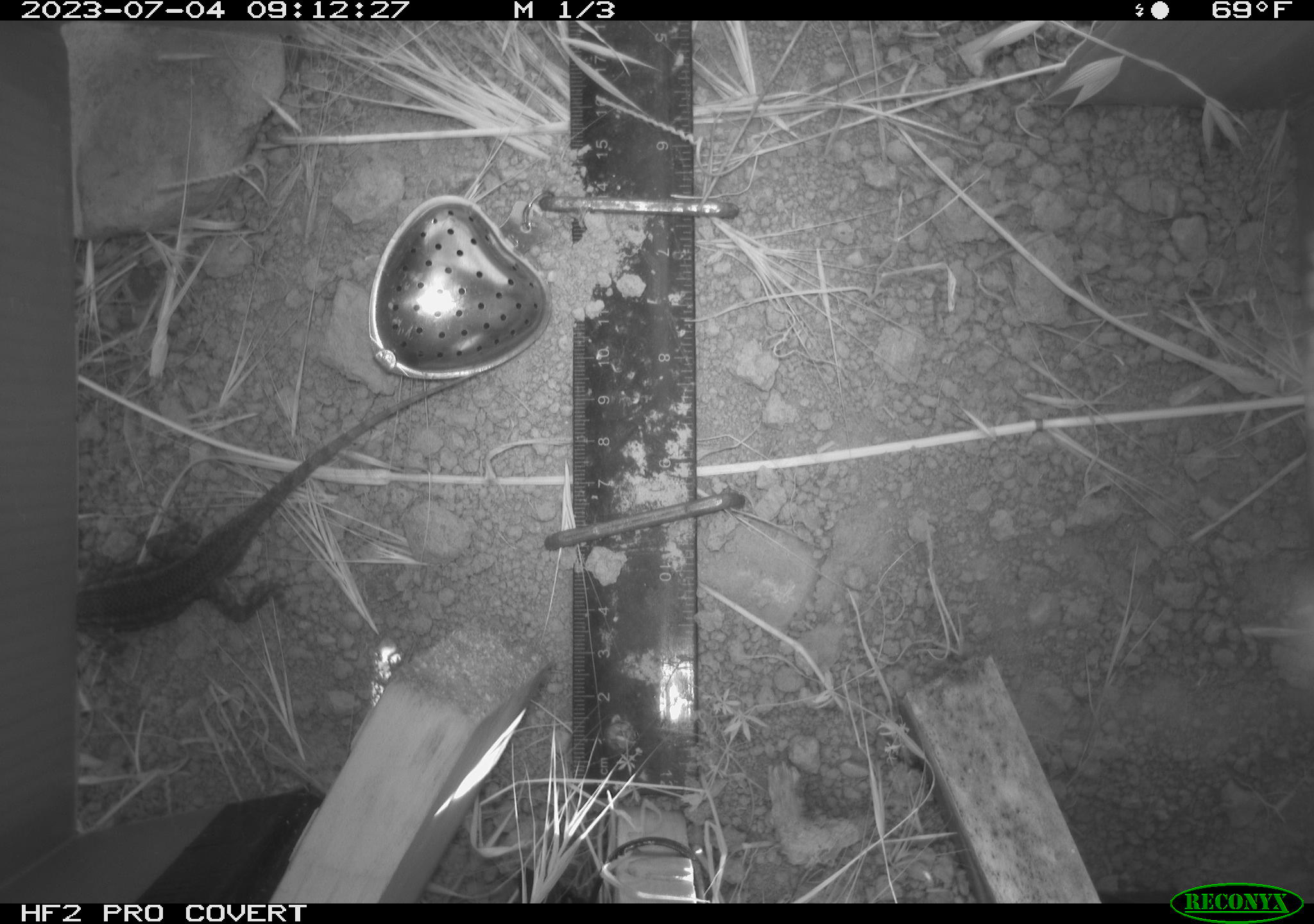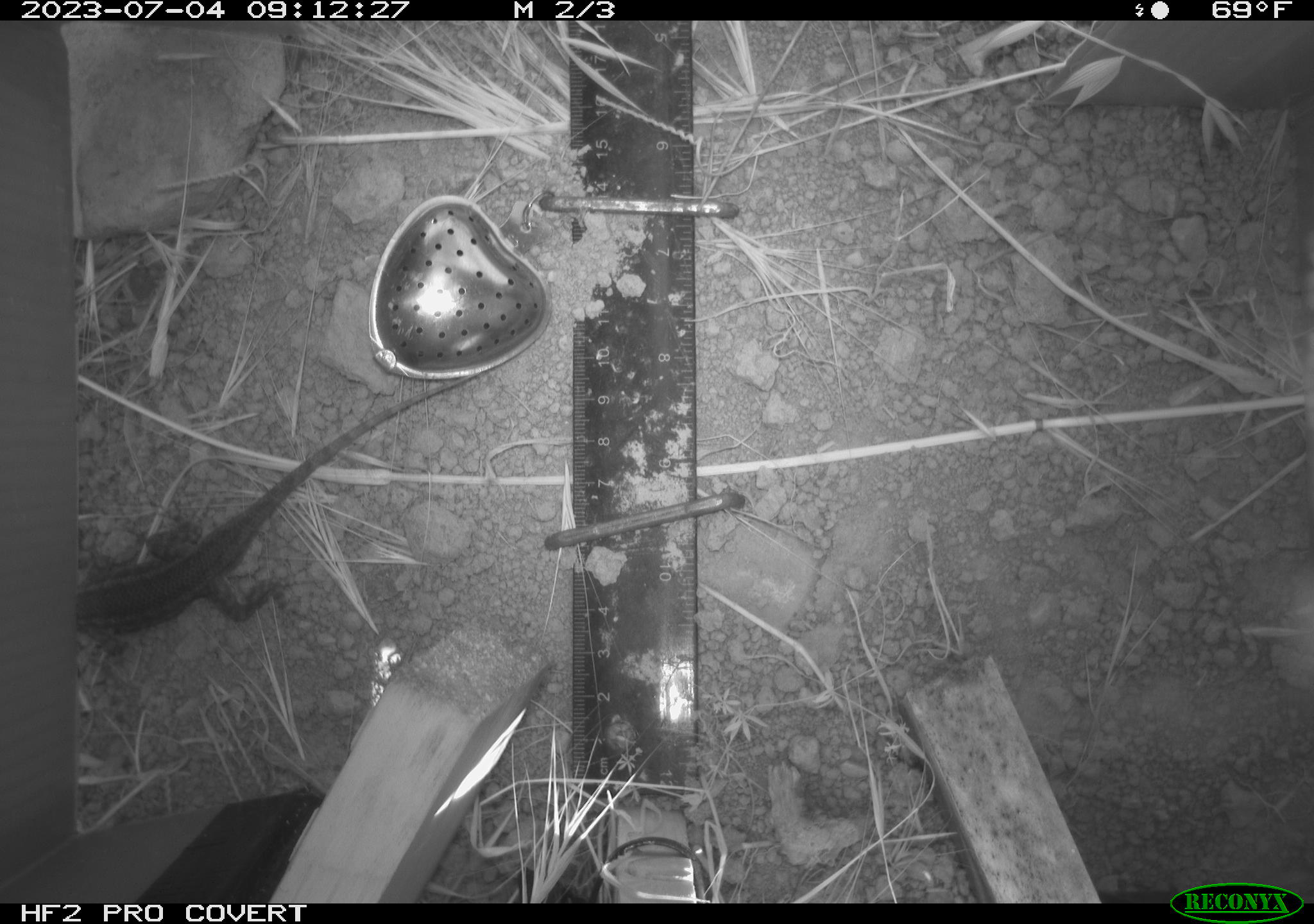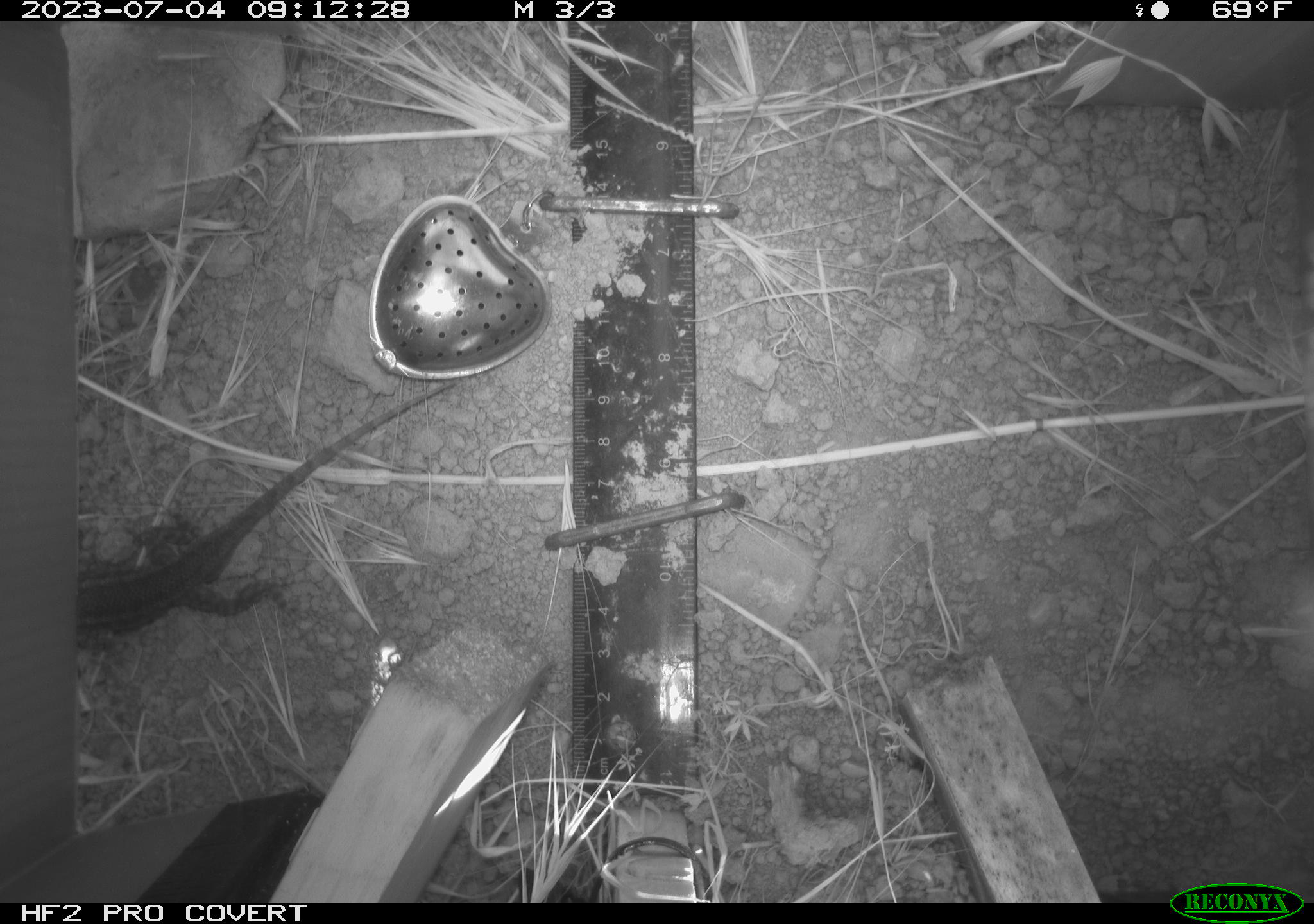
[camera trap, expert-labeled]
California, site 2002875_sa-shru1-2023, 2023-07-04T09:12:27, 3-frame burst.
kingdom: Animalia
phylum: Chordata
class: Reptilia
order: Squamata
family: Phrynosomatidae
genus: Sceloporus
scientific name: Sceloporus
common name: spiny lizards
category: sceloporus species